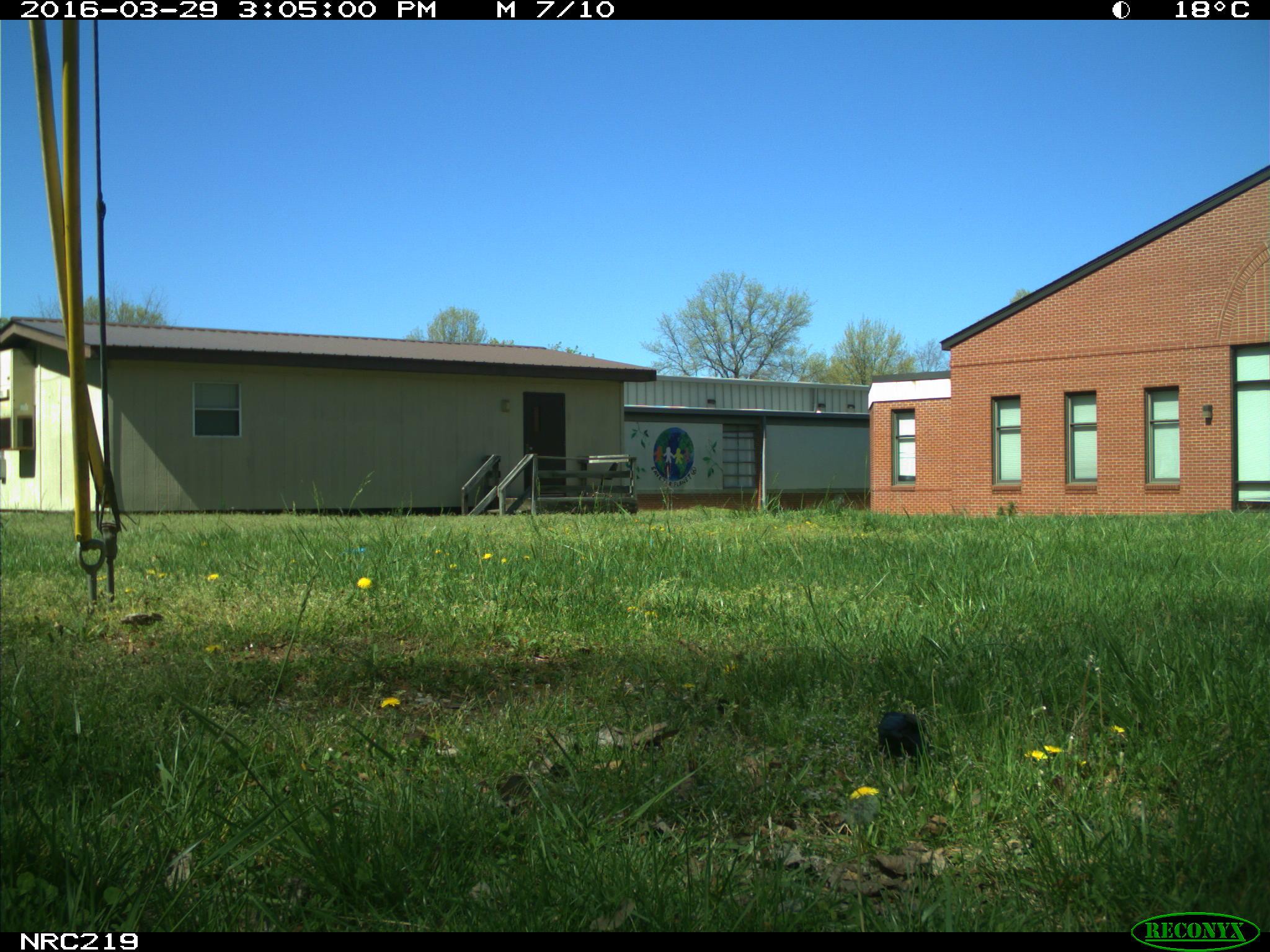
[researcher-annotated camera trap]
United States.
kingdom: Animalia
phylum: Chordata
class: Aves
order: Passeriformes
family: Corvidae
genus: Corvus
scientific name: Corvus brachyrhynchos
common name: american crow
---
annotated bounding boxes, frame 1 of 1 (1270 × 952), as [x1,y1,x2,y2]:
American Crow: [867,706,921,753]